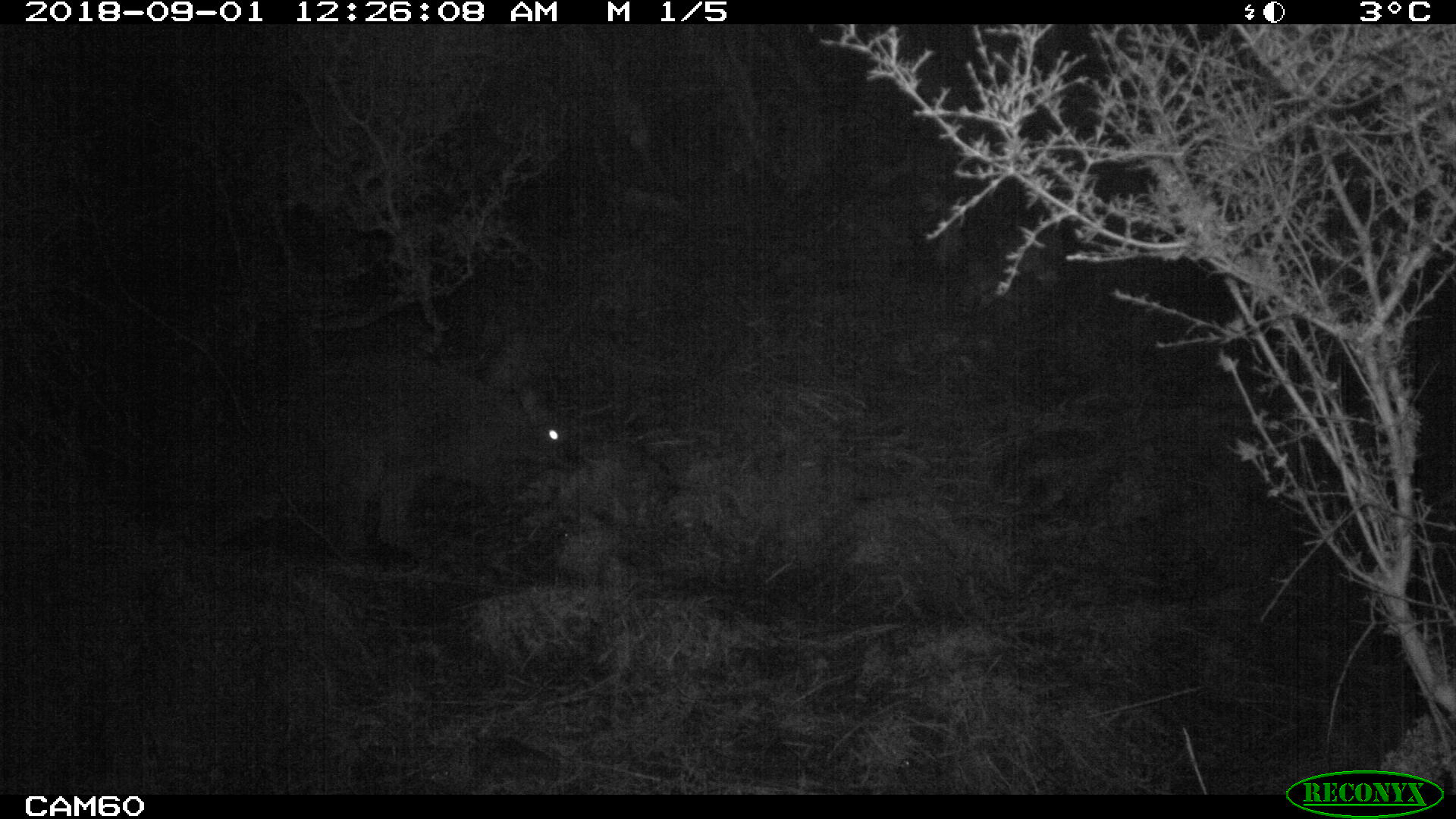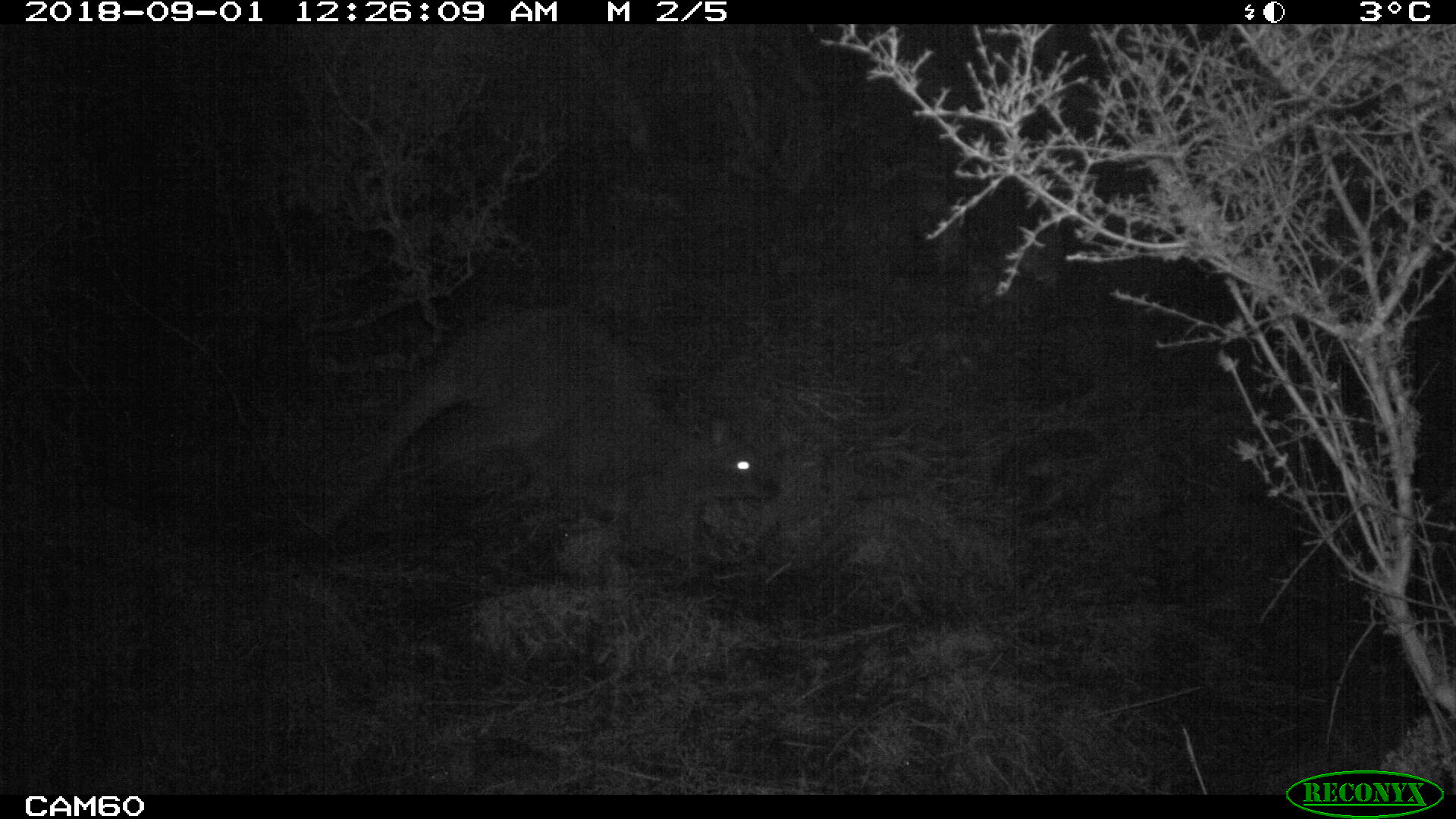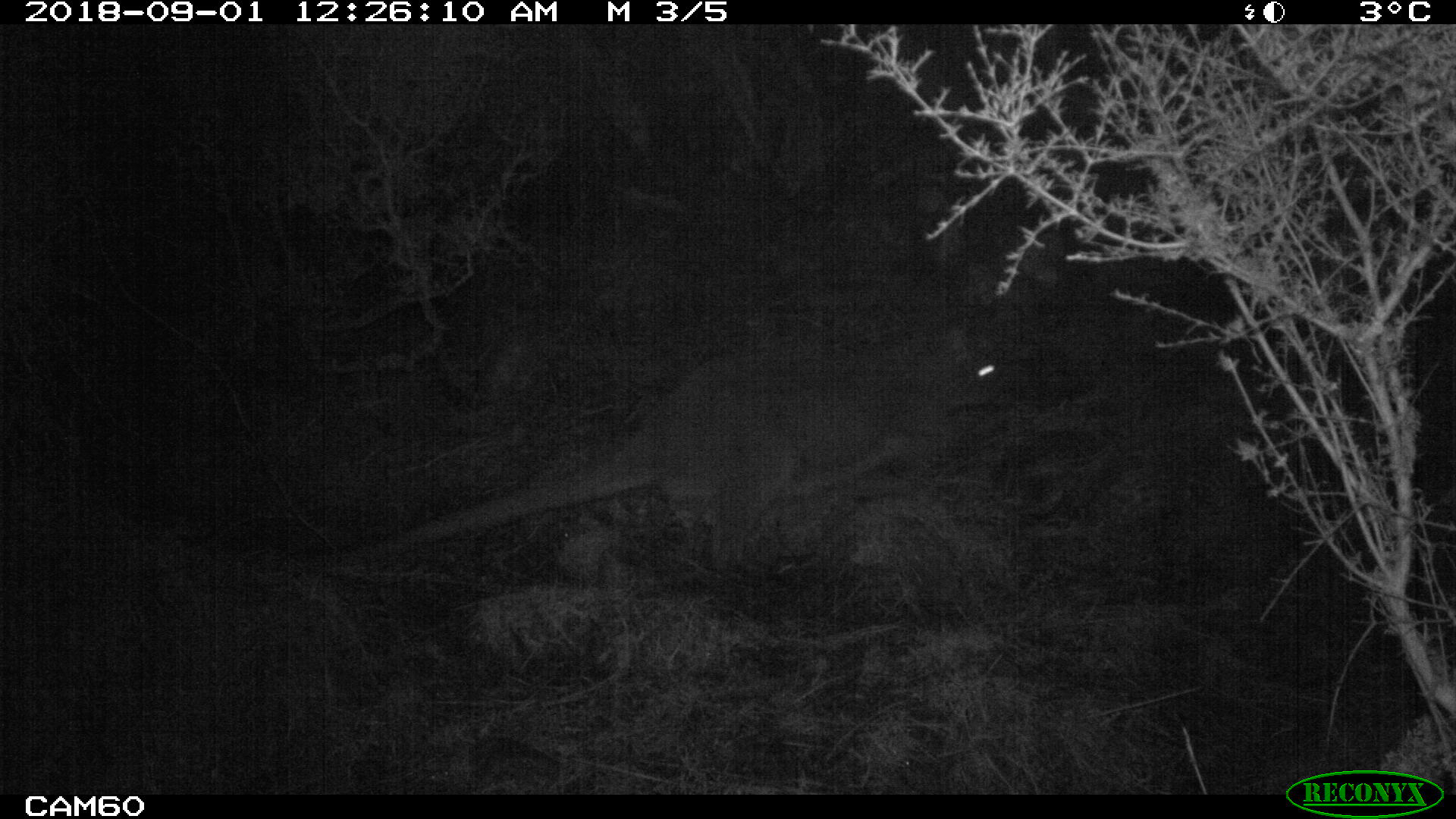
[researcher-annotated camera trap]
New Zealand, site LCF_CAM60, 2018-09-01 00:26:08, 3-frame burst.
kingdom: Animalia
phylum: Chordata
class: Mammalia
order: Diprotodontia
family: Macropodidae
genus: Notamacropus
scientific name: Notamacropus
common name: wallaby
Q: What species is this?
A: Wallaby (Notamacropus).